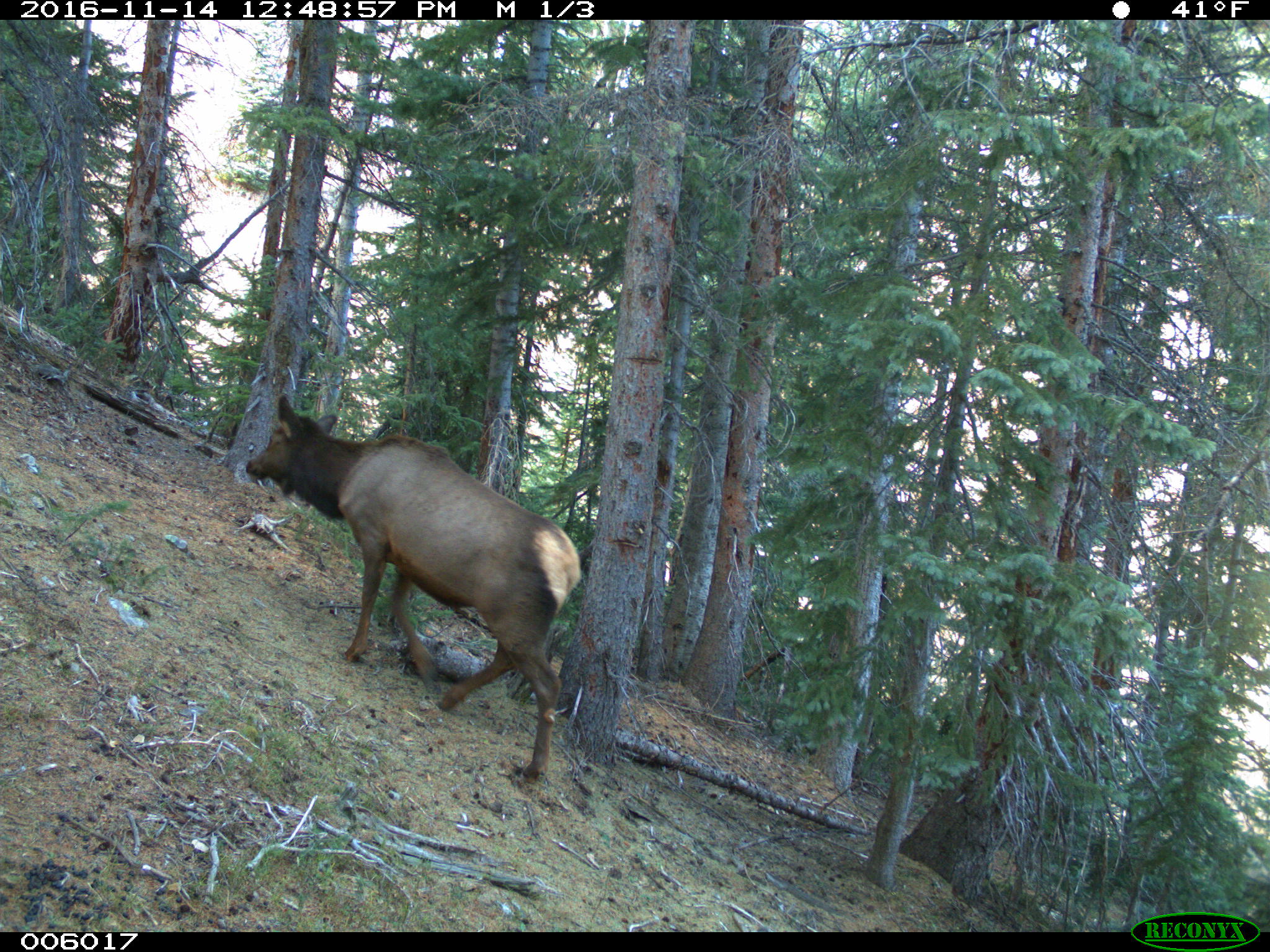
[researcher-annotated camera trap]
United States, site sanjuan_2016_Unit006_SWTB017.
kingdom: Animalia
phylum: Chordata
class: Mammalia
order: Artiodactyla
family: Cervidae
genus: Cervus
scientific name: Cervus elaphus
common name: red deer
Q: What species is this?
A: Cervus elaphus (red deer).